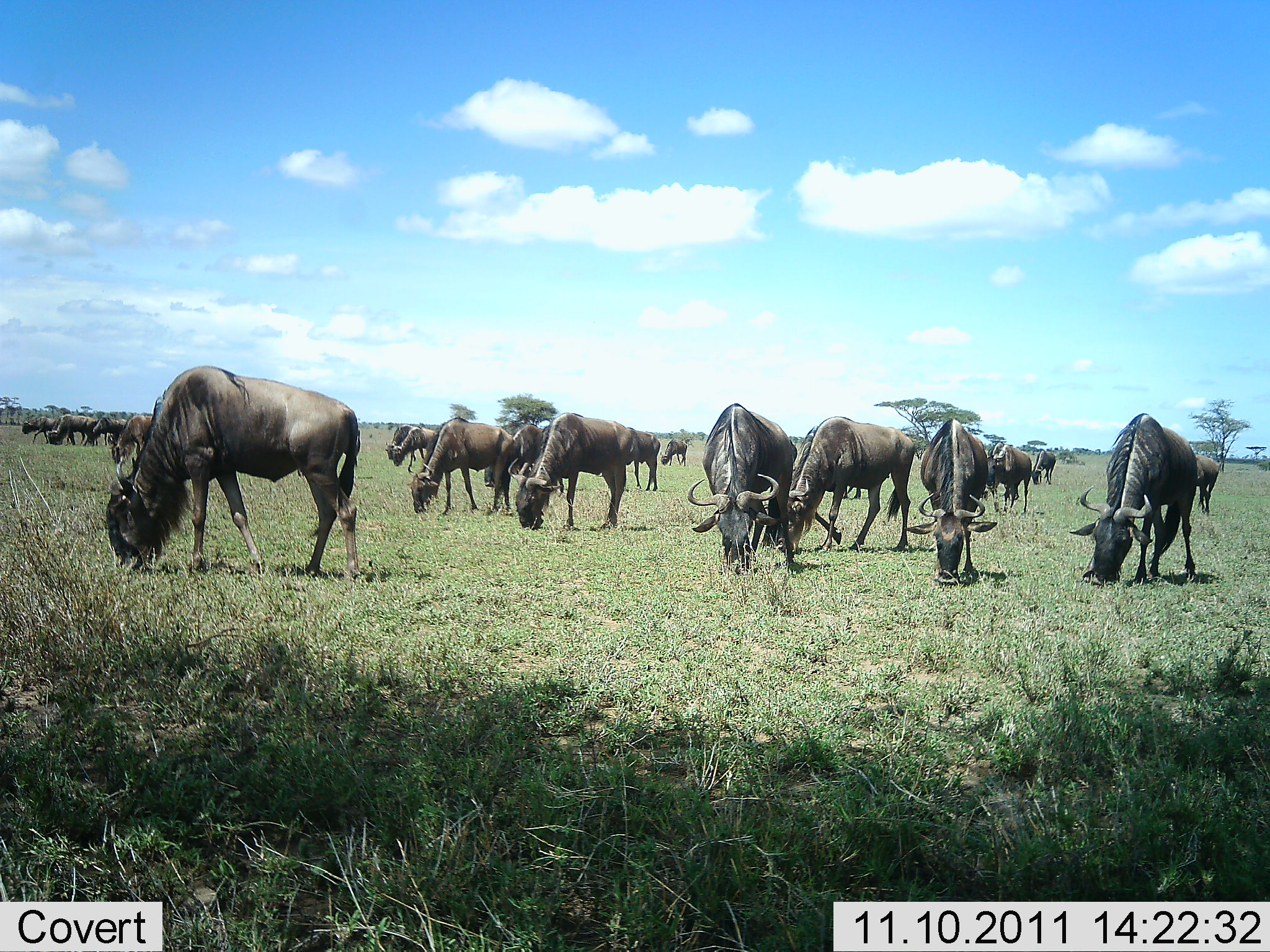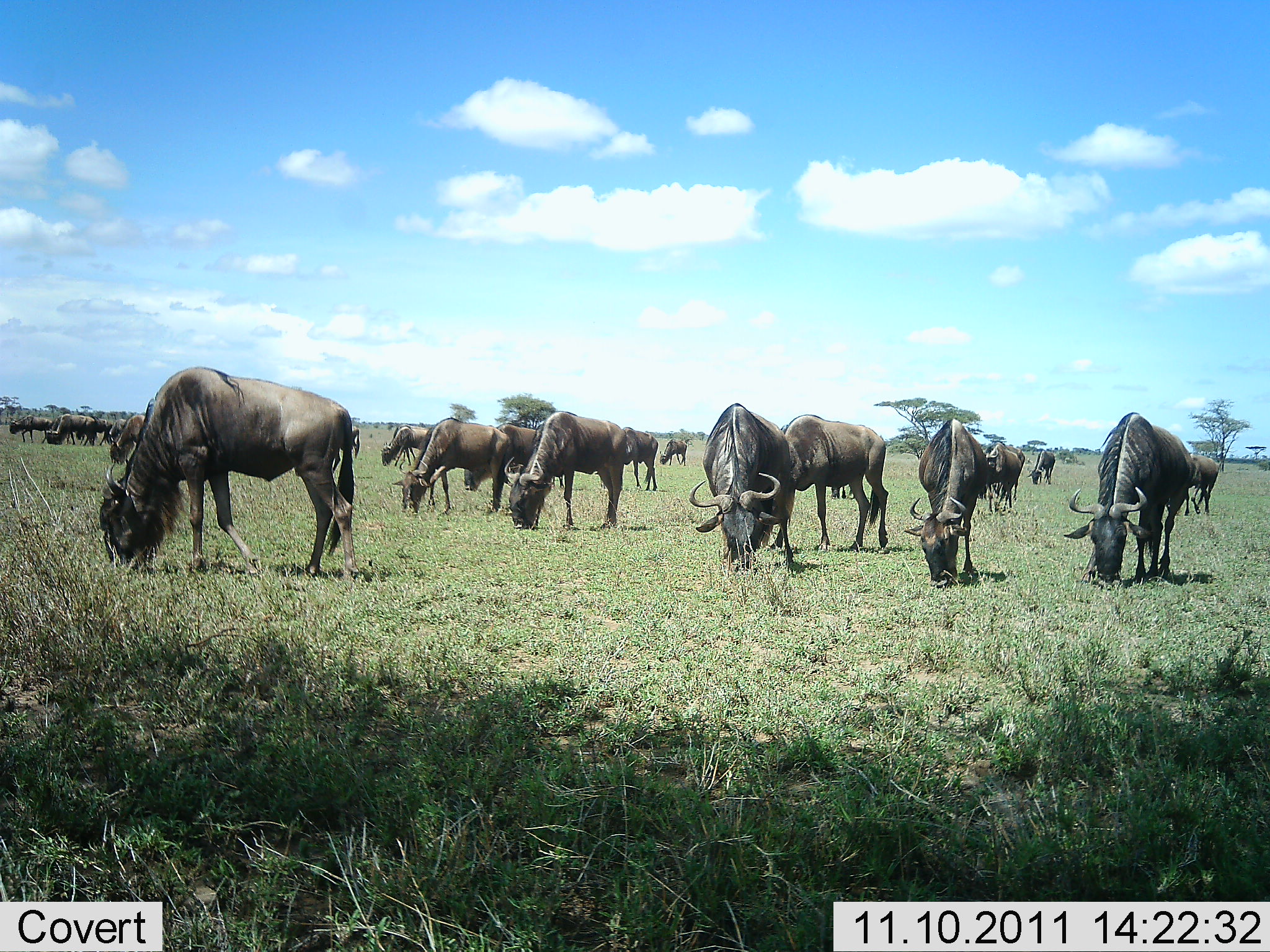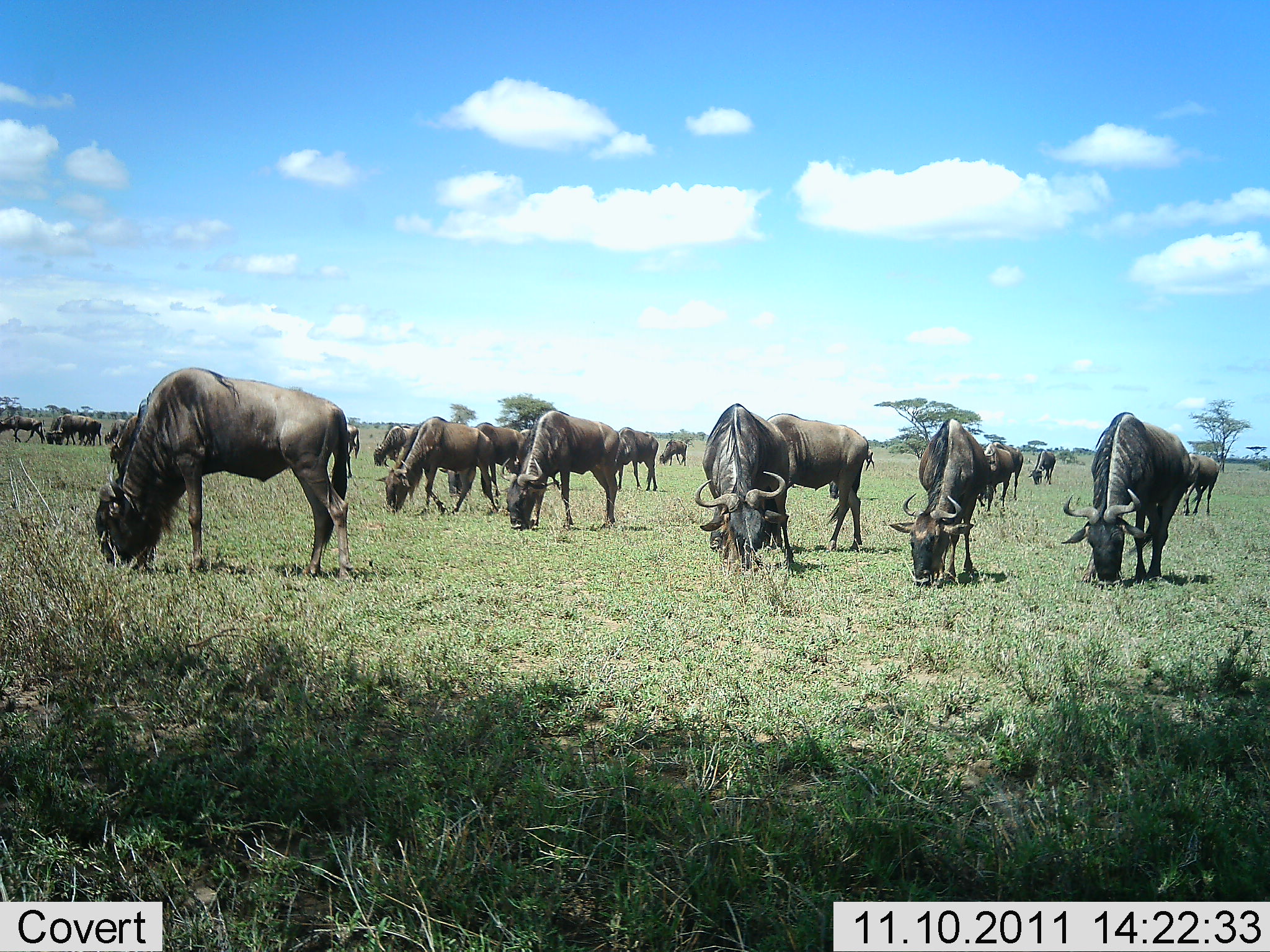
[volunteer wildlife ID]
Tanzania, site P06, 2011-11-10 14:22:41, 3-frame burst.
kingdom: Animalia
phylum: Chordata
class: Mammalia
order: Artiodactyla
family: Bovidae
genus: Connochaetes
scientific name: Connochaetes taurinus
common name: blue wildebeest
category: wildebeest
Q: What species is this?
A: Wildebeest (blue wildebeest) (Connochaetes taurinus).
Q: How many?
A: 11-50.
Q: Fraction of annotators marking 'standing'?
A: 33%.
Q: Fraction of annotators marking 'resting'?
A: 0%.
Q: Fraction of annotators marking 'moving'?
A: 33%.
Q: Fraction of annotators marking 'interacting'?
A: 0%.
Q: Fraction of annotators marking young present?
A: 0%.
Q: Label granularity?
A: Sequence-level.